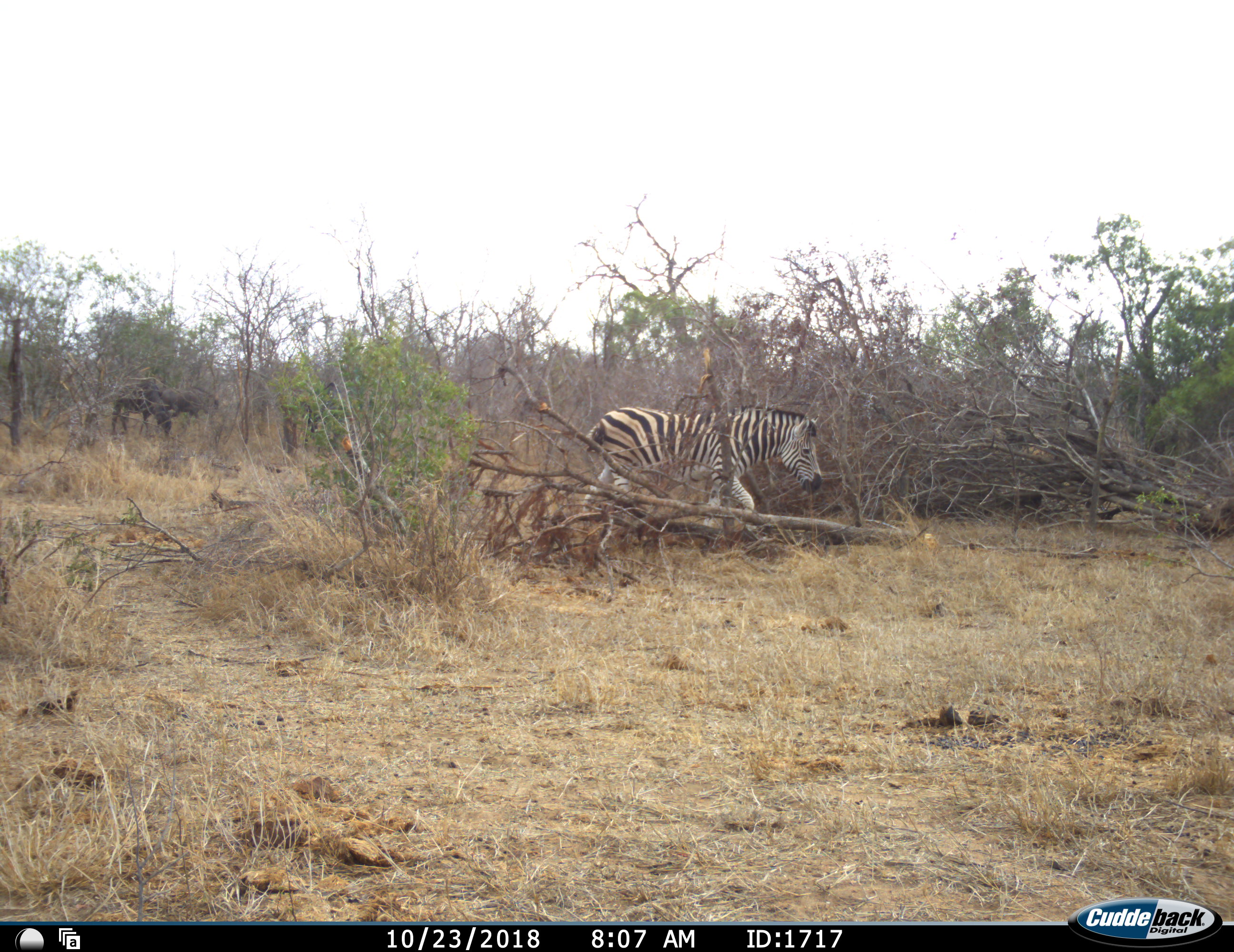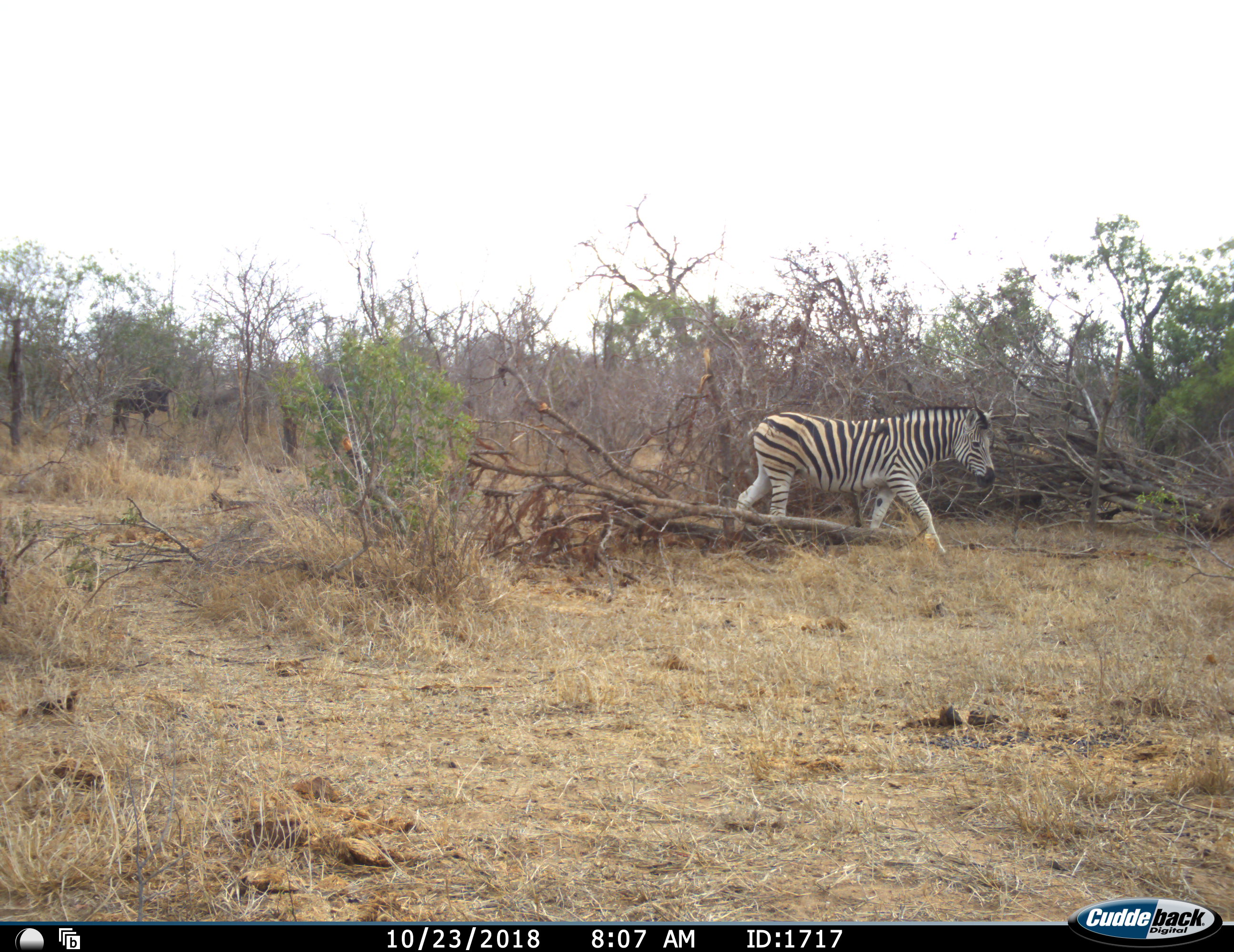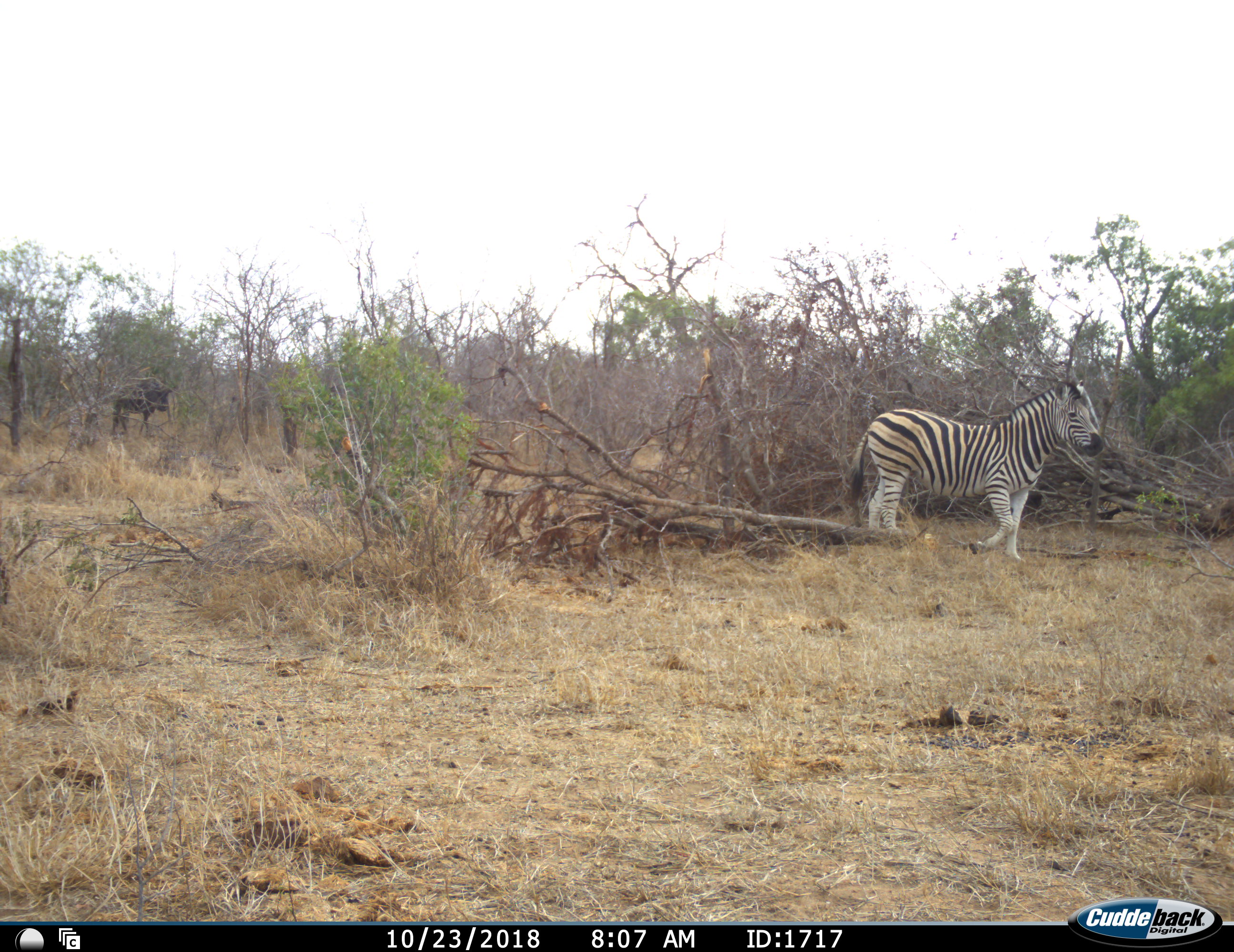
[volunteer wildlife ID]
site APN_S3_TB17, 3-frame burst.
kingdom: Animalia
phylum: Chordata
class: Mammalia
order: Artiodactyla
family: Bovidae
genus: Connochaetes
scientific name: Connochaetes taurinus taurinus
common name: blue wildebeest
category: wildebeestblue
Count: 2.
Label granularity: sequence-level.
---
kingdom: Animalia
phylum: Chordata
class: Mammalia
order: Perissodactyla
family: Equidae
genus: Equus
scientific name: Equus quagga burchellii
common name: burchell's zebra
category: zebraburchells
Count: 1.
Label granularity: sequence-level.